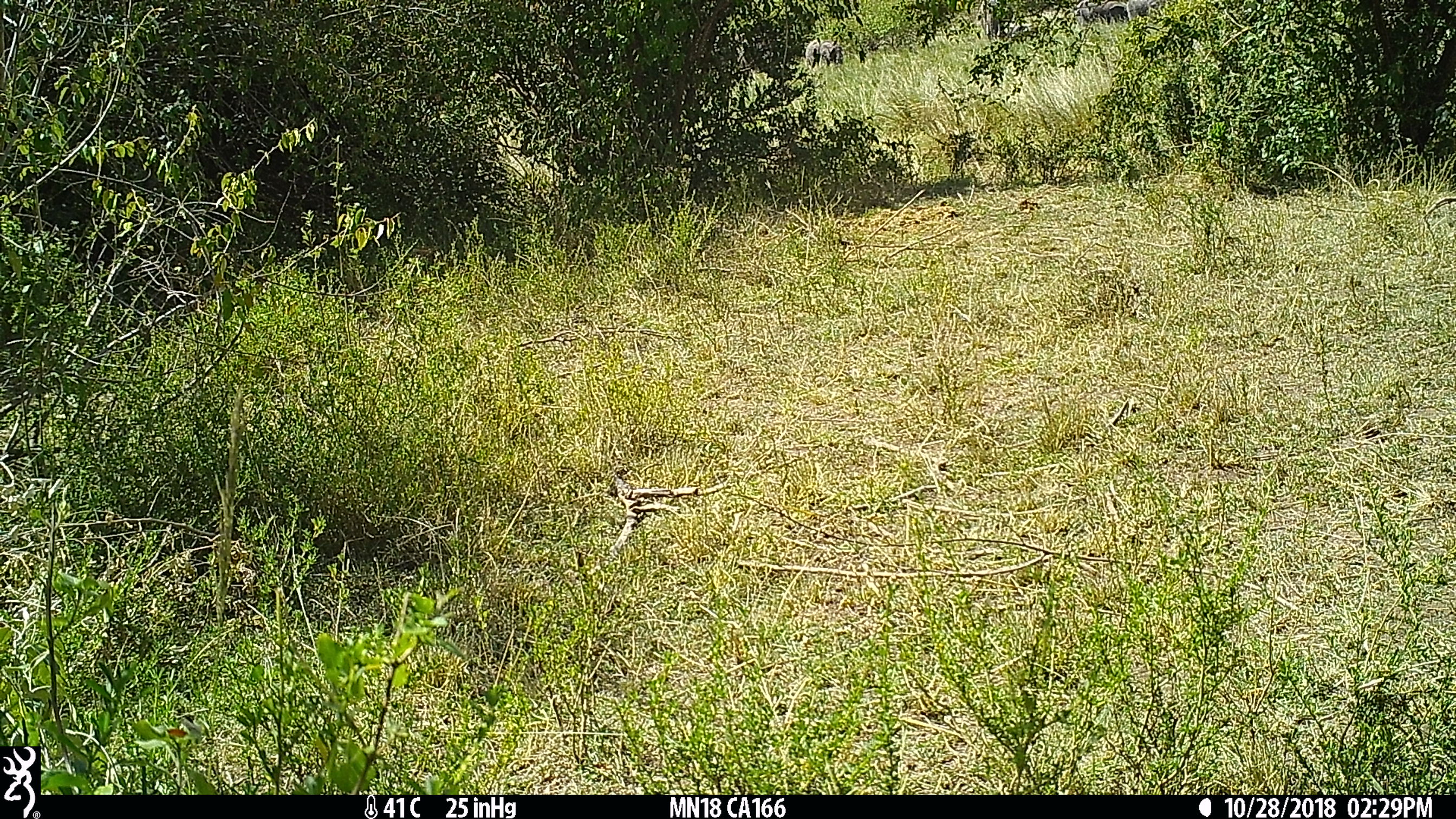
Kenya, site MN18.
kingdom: Animalia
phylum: Chordata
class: Mammalia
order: Proboscidea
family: Elephantidae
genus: Loxodonta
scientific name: Loxodonta africana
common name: elephant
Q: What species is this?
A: Elephant (Loxodonta africana).